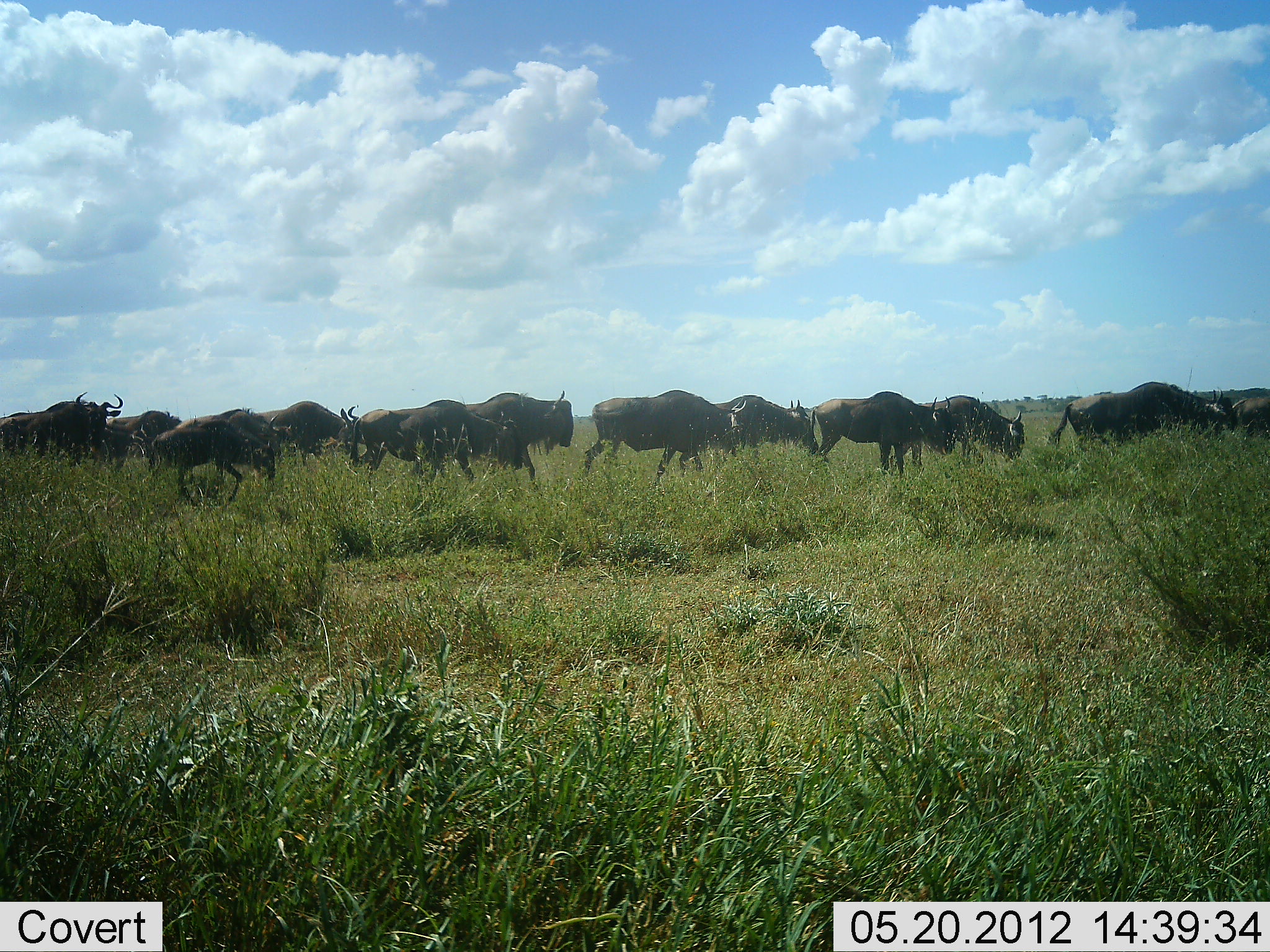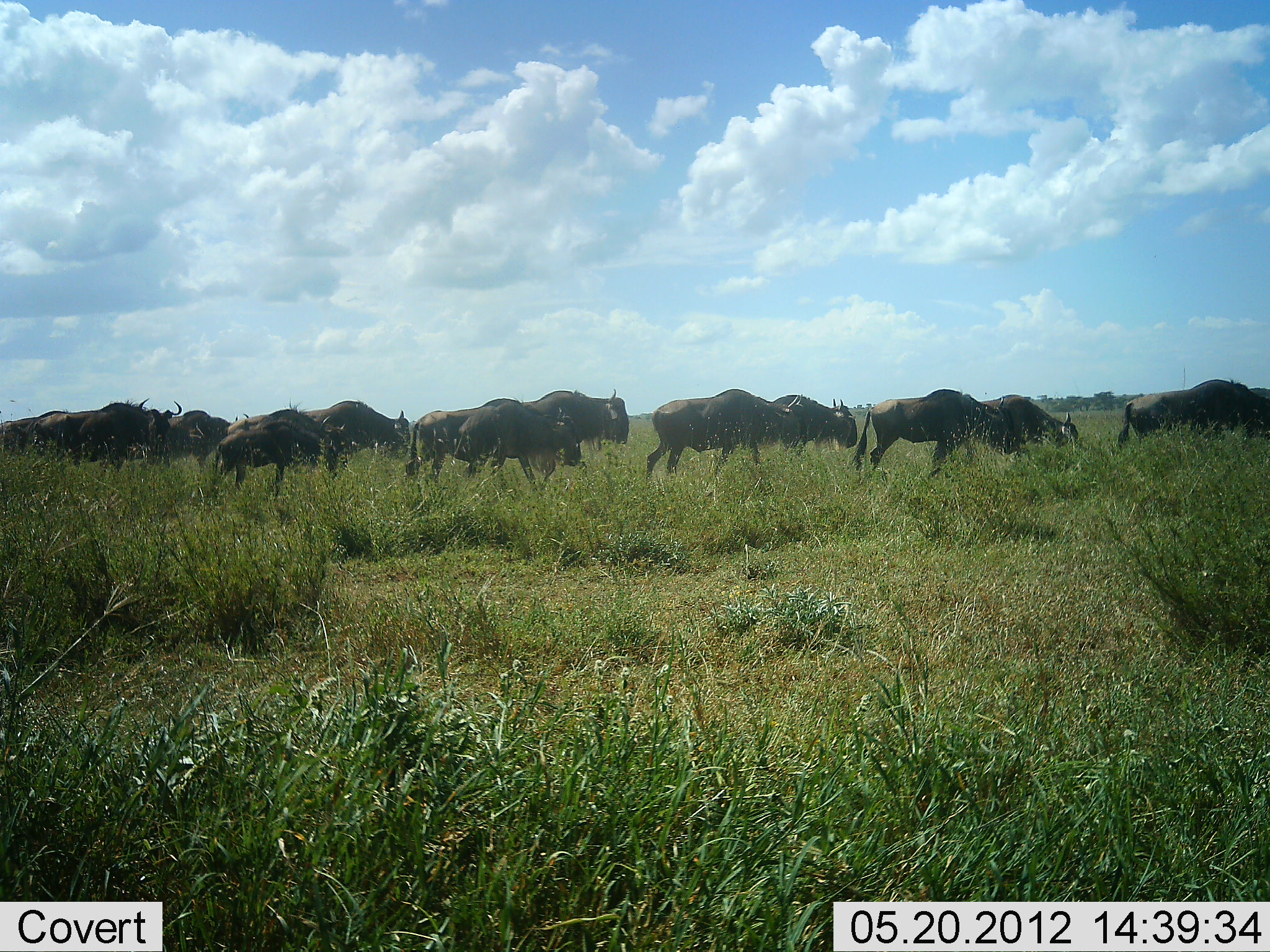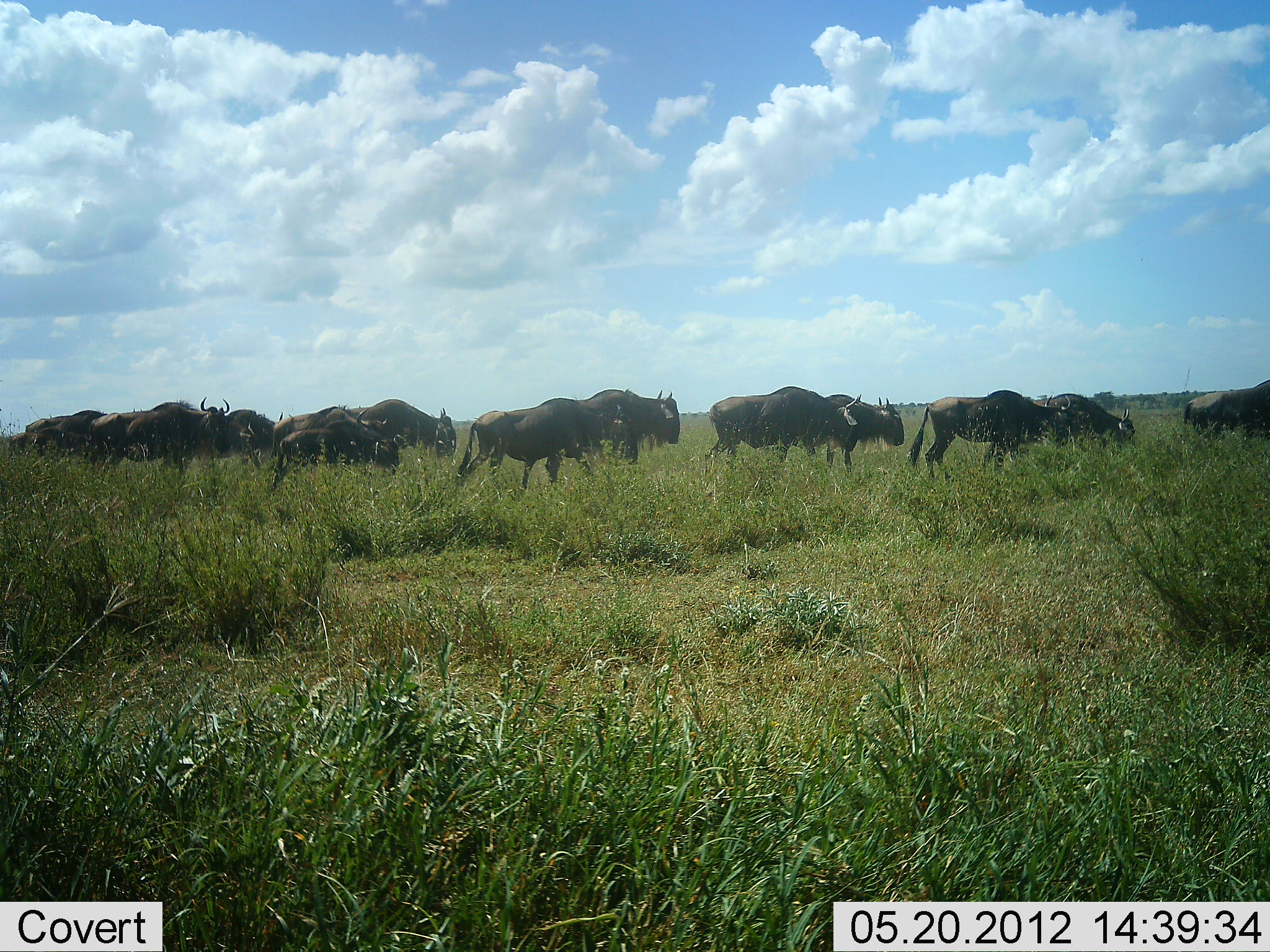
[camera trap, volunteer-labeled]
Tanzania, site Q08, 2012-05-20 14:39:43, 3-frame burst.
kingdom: Animalia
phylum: Chordata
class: Mammalia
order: Artiodactyla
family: Bovidae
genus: Connochaetes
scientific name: Connochaetes taurinus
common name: blue wildebeest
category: wildebeest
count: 11-50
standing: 0%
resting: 0%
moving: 100%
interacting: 0%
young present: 0%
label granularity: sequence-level